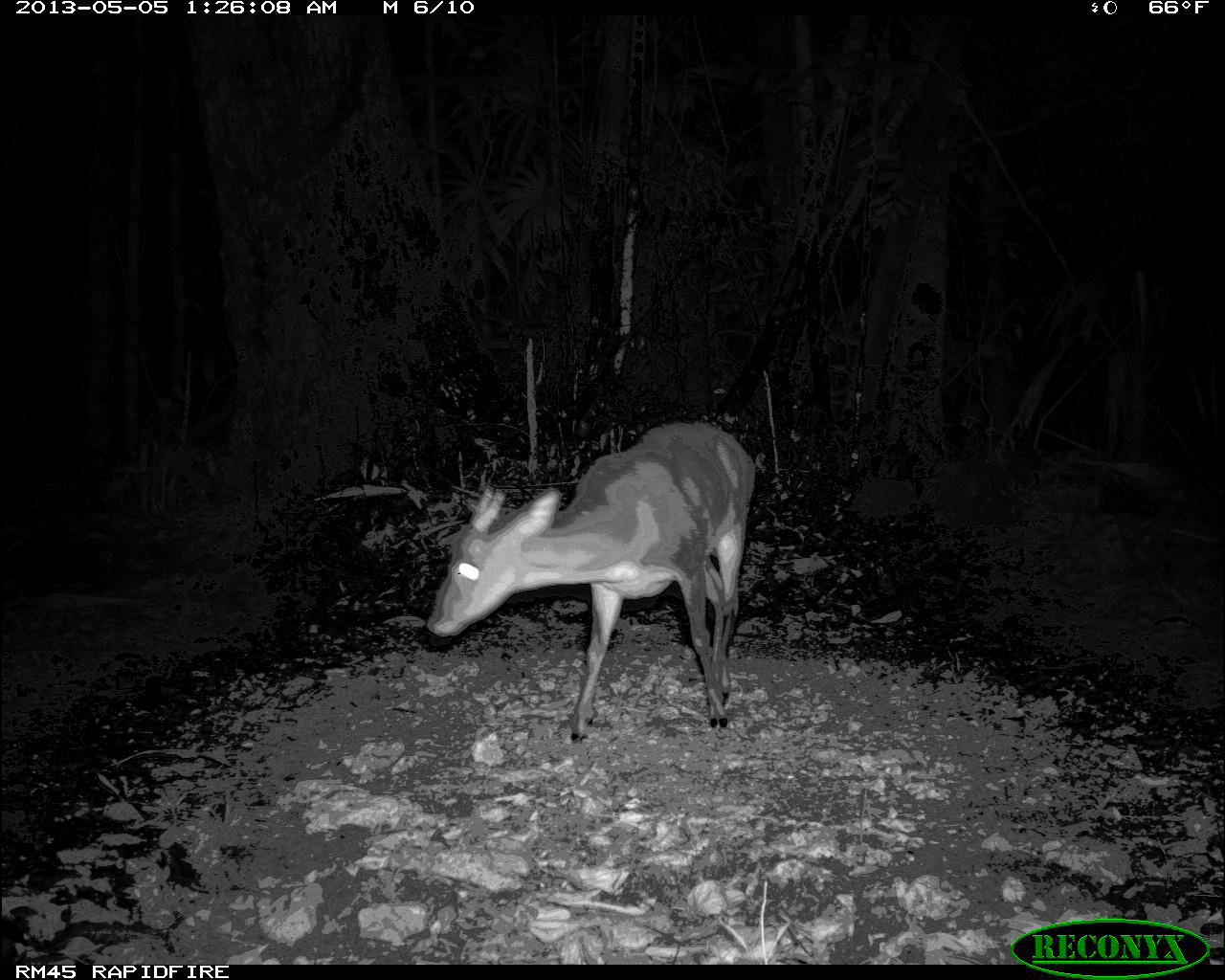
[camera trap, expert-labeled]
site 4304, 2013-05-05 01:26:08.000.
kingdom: Animalia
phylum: Chordata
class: Mammalia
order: Artiodactyla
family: Cervidae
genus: Mazama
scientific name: Mazama temama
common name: central american red brocket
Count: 1.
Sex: male.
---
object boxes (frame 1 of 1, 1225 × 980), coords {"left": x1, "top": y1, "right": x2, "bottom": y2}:
mazama temama: {"left": 427, "top": 420, "right": 754, "bottom": 747}